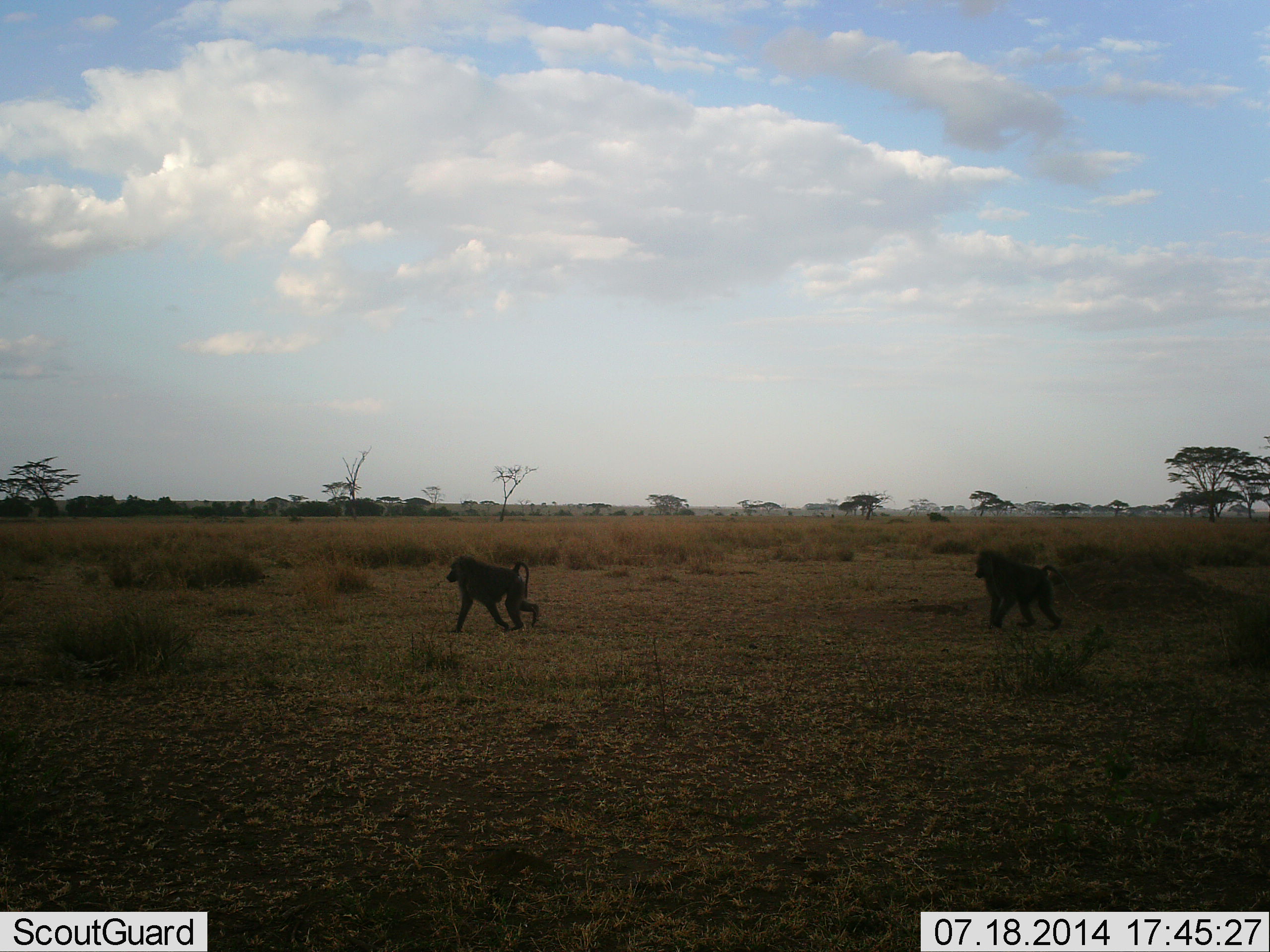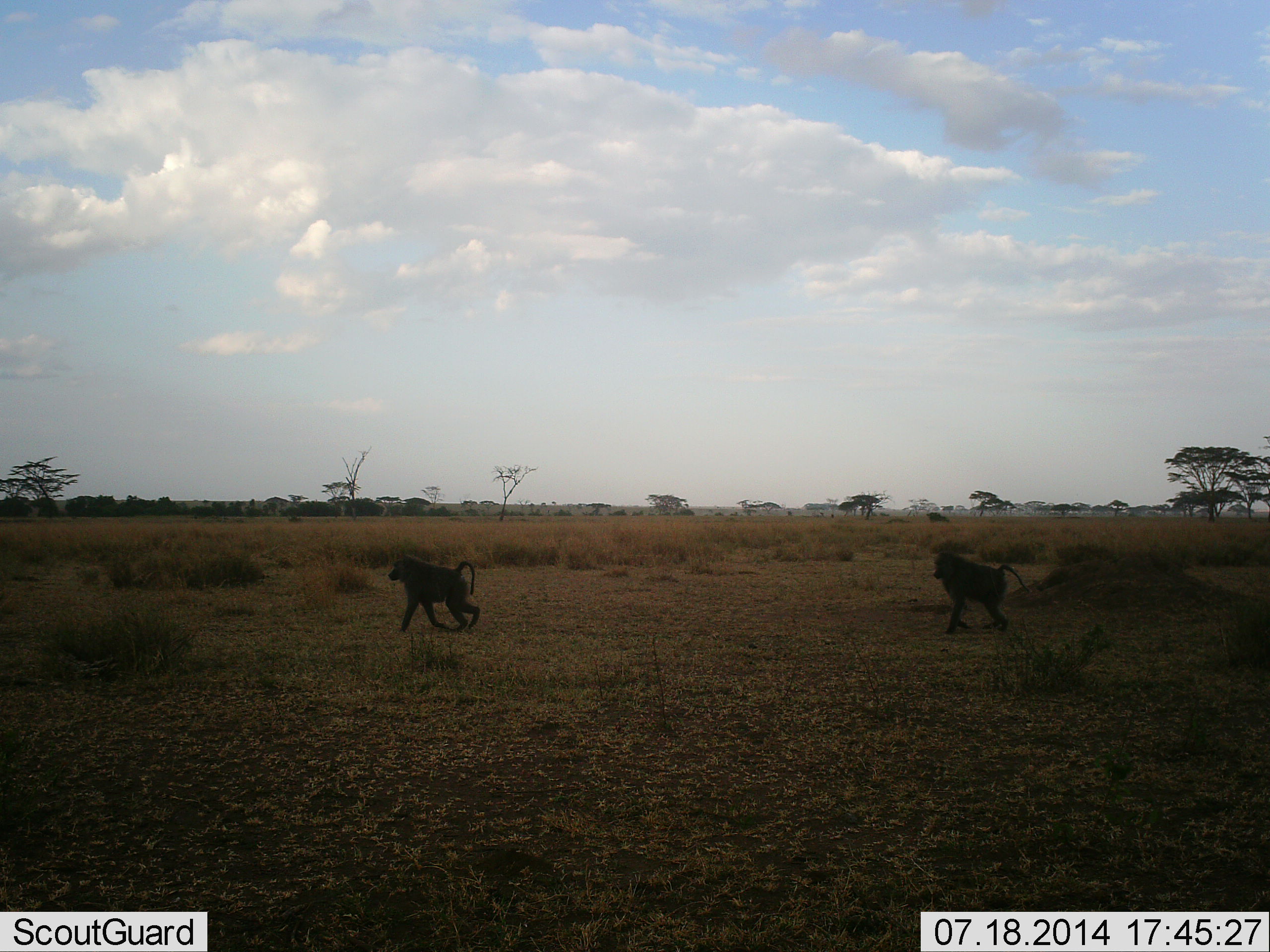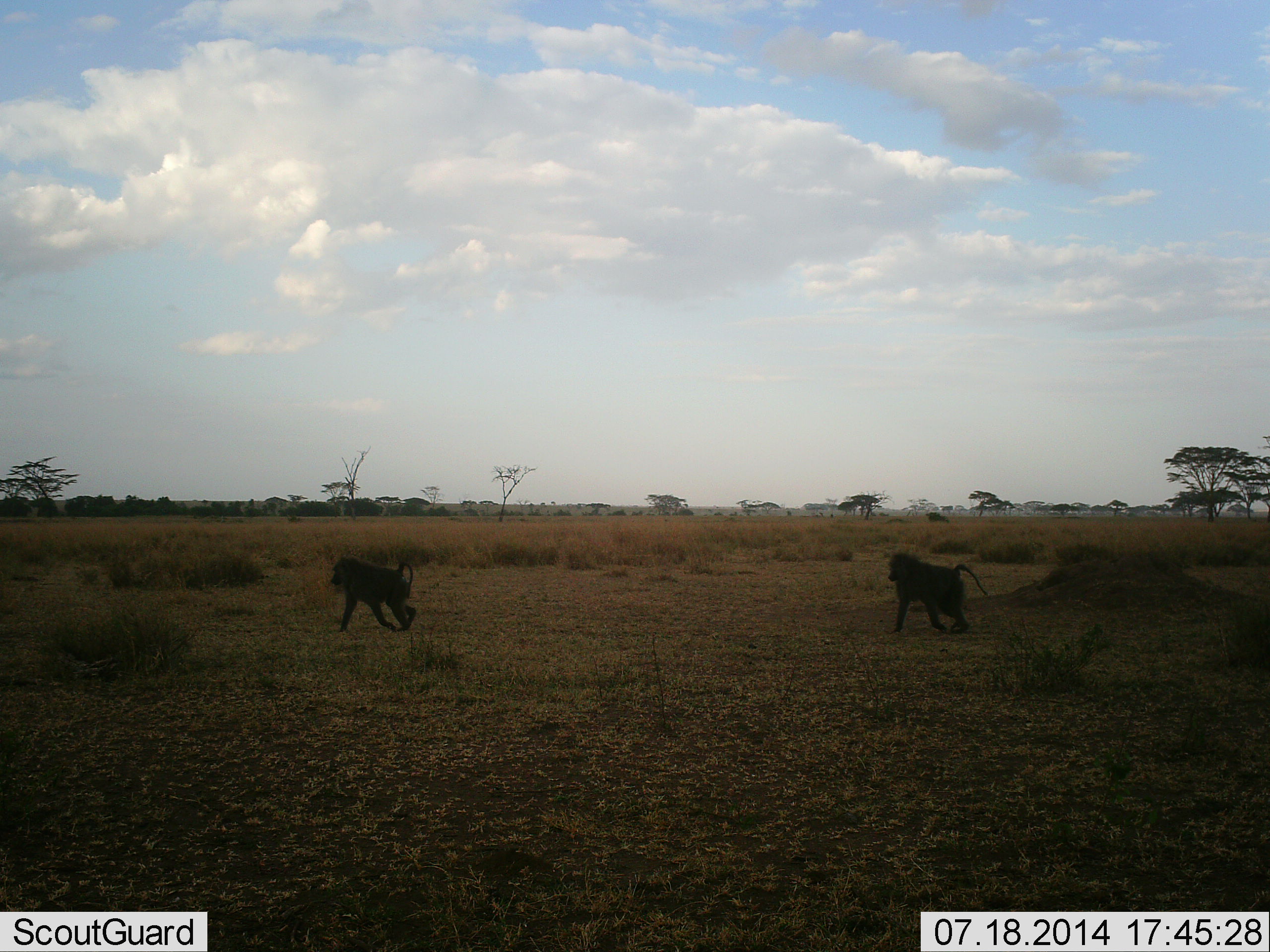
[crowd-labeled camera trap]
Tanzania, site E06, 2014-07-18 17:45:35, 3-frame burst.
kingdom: Animalia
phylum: Chordata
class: Mammalia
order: Primates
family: Cercopithecidae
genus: Papio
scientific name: Papio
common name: baboon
Baboon (Papio), count 2. Behavior (volunteer vote fractions): standing 0%, resting 0%, moving 100%, interacting 0%. Young present (vote fraction): 0%. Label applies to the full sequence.